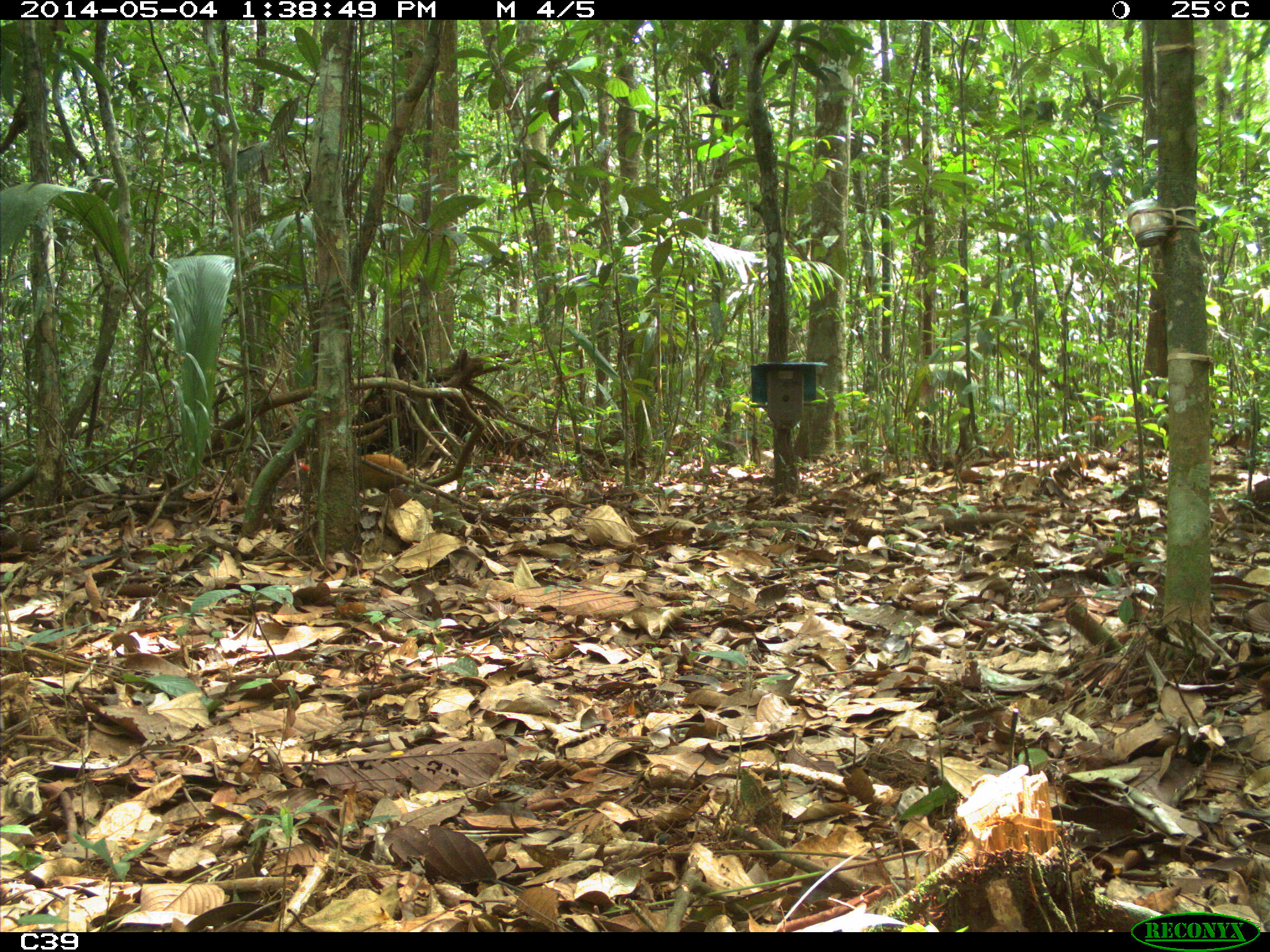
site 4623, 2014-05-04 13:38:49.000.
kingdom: Animalia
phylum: Chordata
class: Mammalia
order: Rodentia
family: Dasyproctidae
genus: Dasyprocta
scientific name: Dasyprocta leporina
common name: red-rumped agouti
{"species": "Dasyprocta leporina (red-rumped agouti)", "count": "2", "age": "adult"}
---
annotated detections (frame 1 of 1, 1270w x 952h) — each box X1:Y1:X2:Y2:
dasyprocta leporina: 359:453:407:492